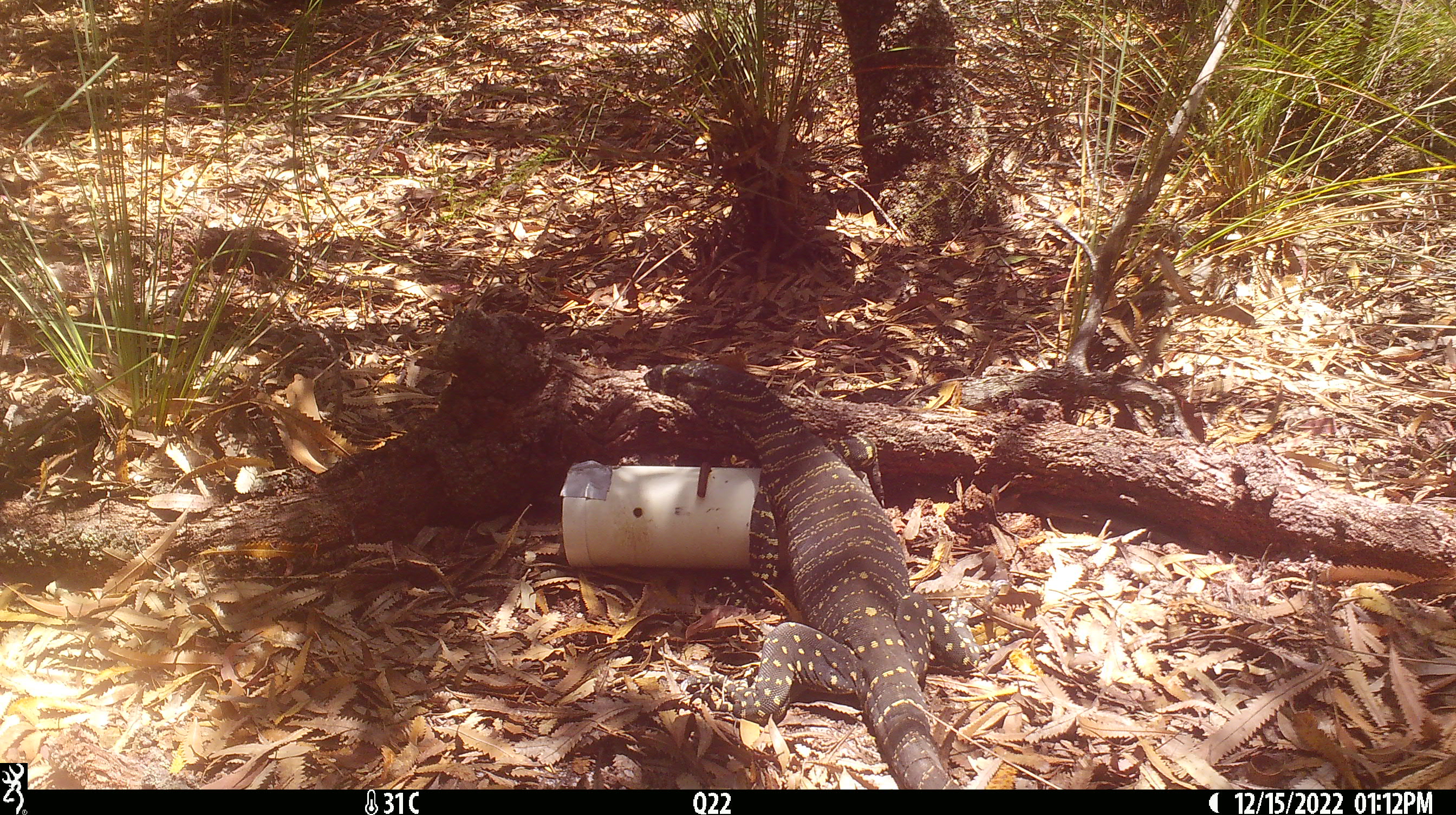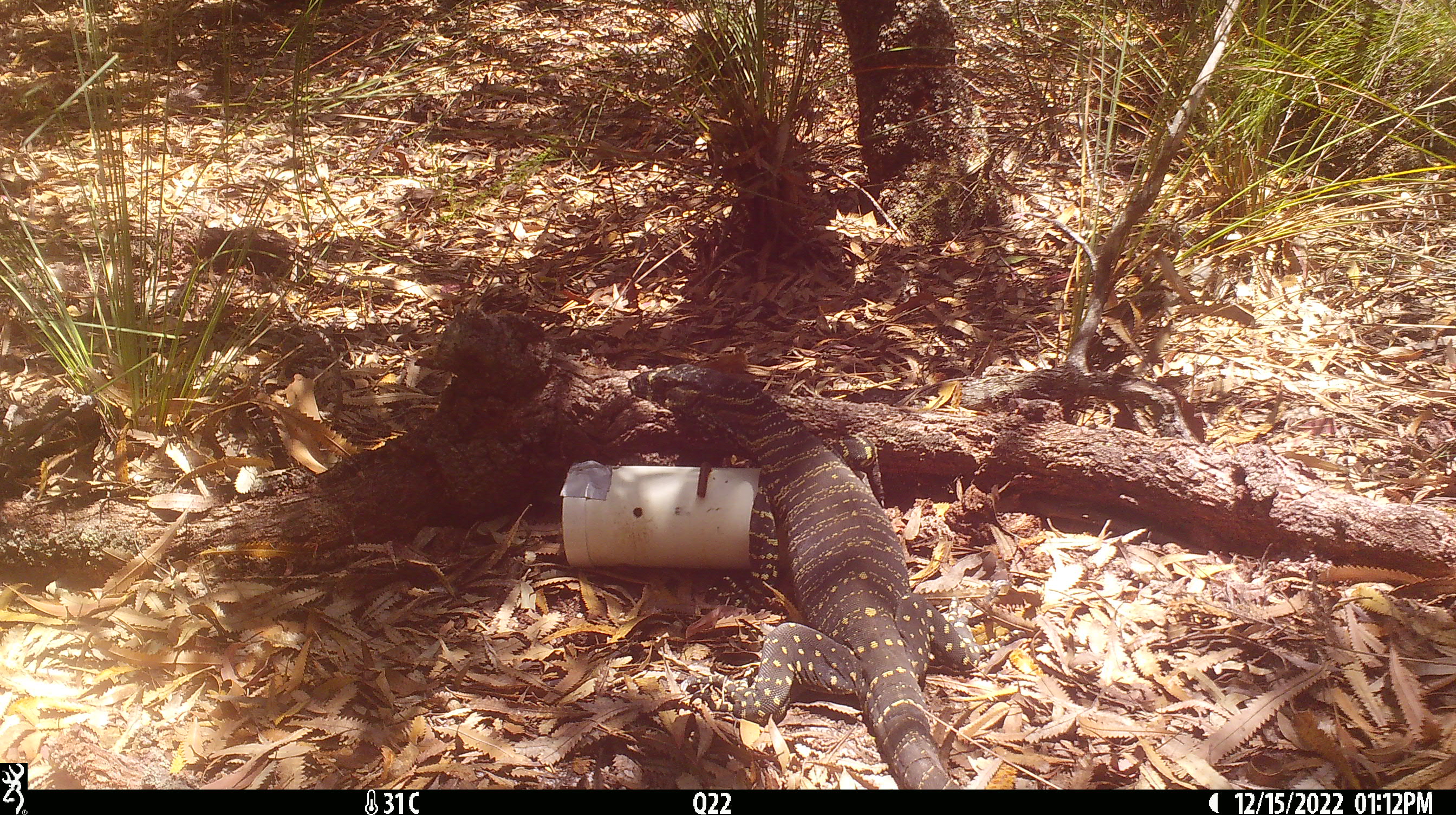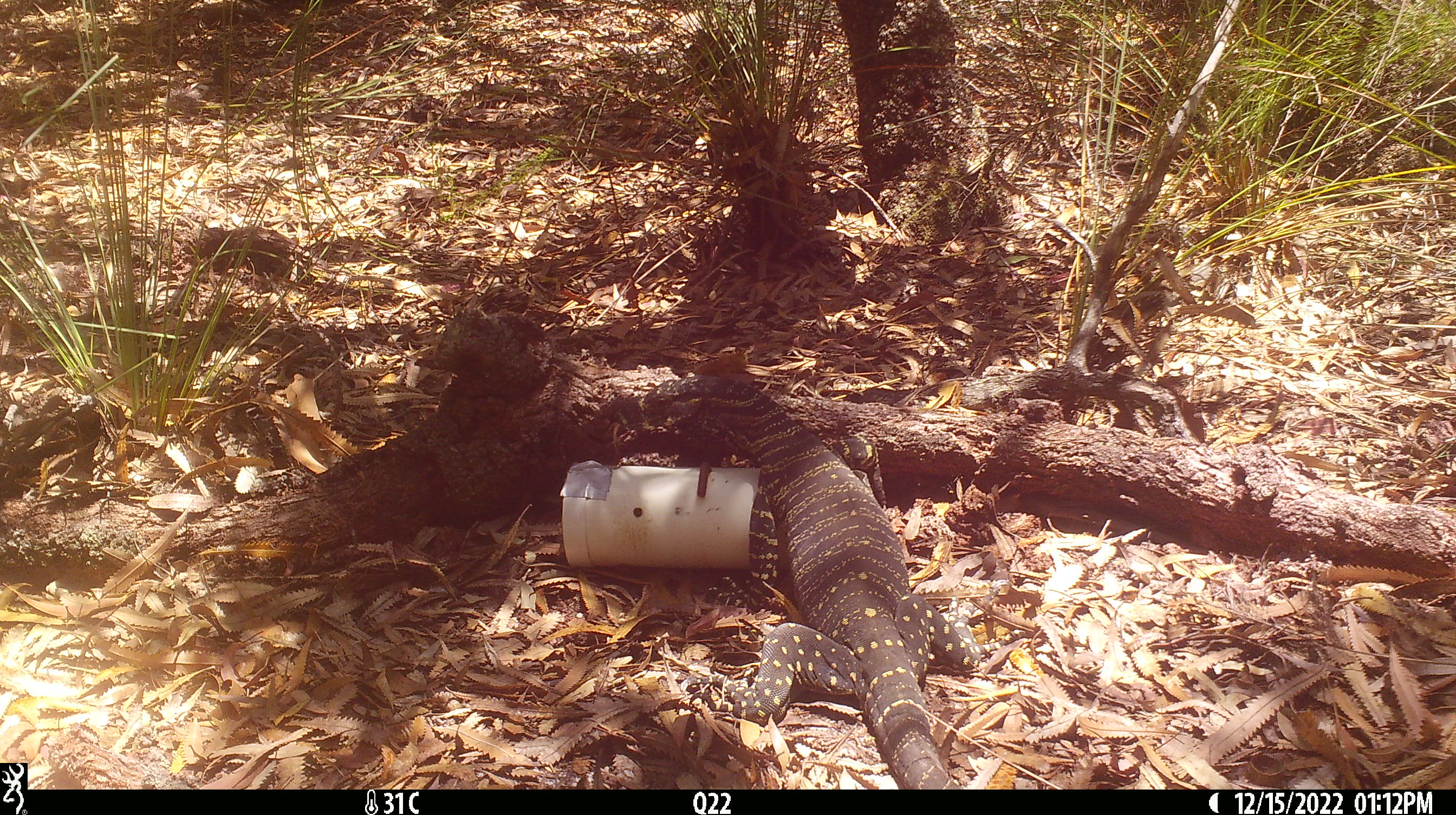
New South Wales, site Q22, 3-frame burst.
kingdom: Animalia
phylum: Chordata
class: Reptilia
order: Squamata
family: Varanidae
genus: Varanus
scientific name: Varanus varius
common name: lace monitor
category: goanna